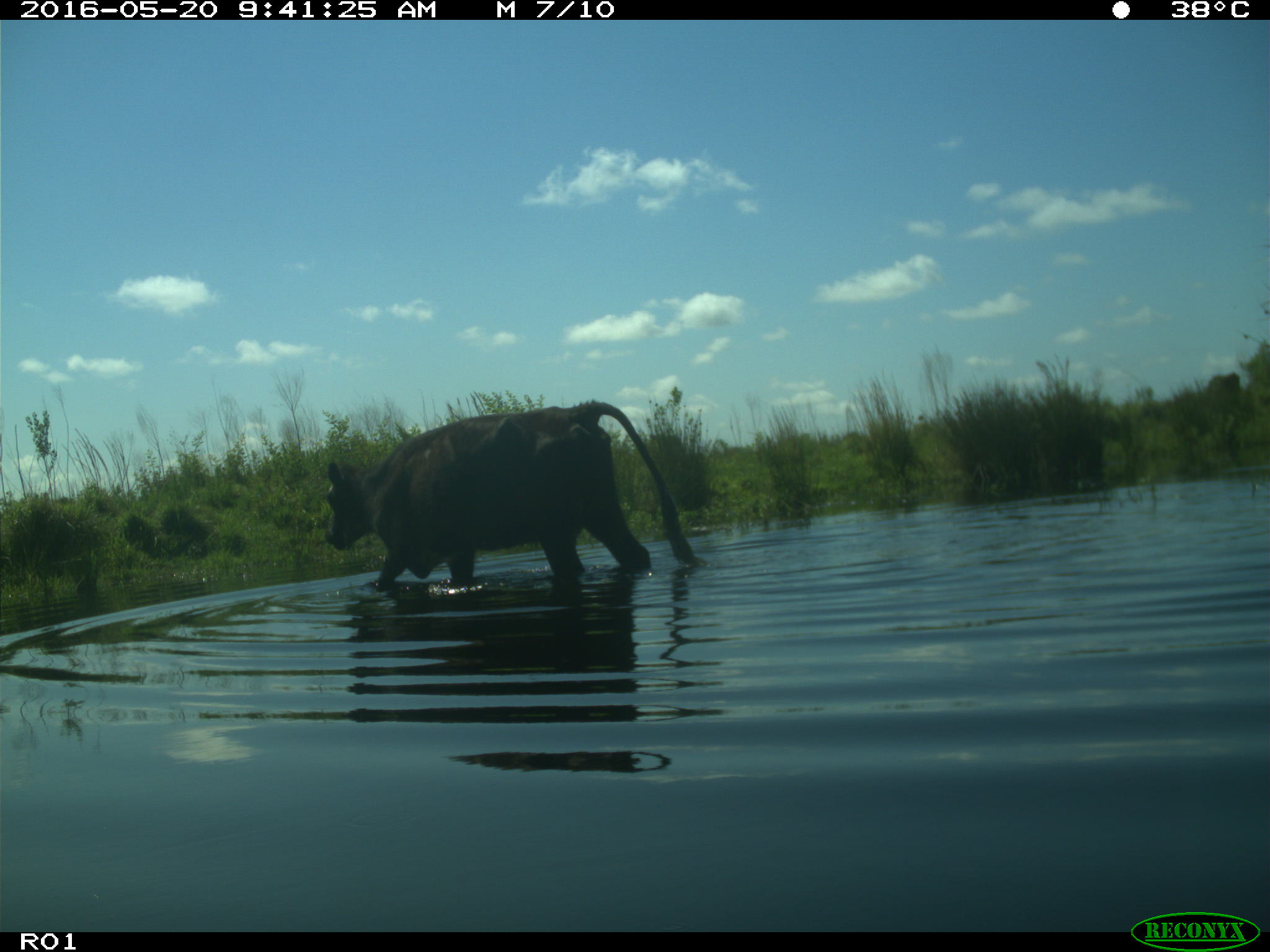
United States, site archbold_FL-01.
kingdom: Animalia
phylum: Chordata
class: Mammalia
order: Artiodactyla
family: Bovidae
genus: Bos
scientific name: Bos taurus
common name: domestic cow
Bos taurus (domestic cow).